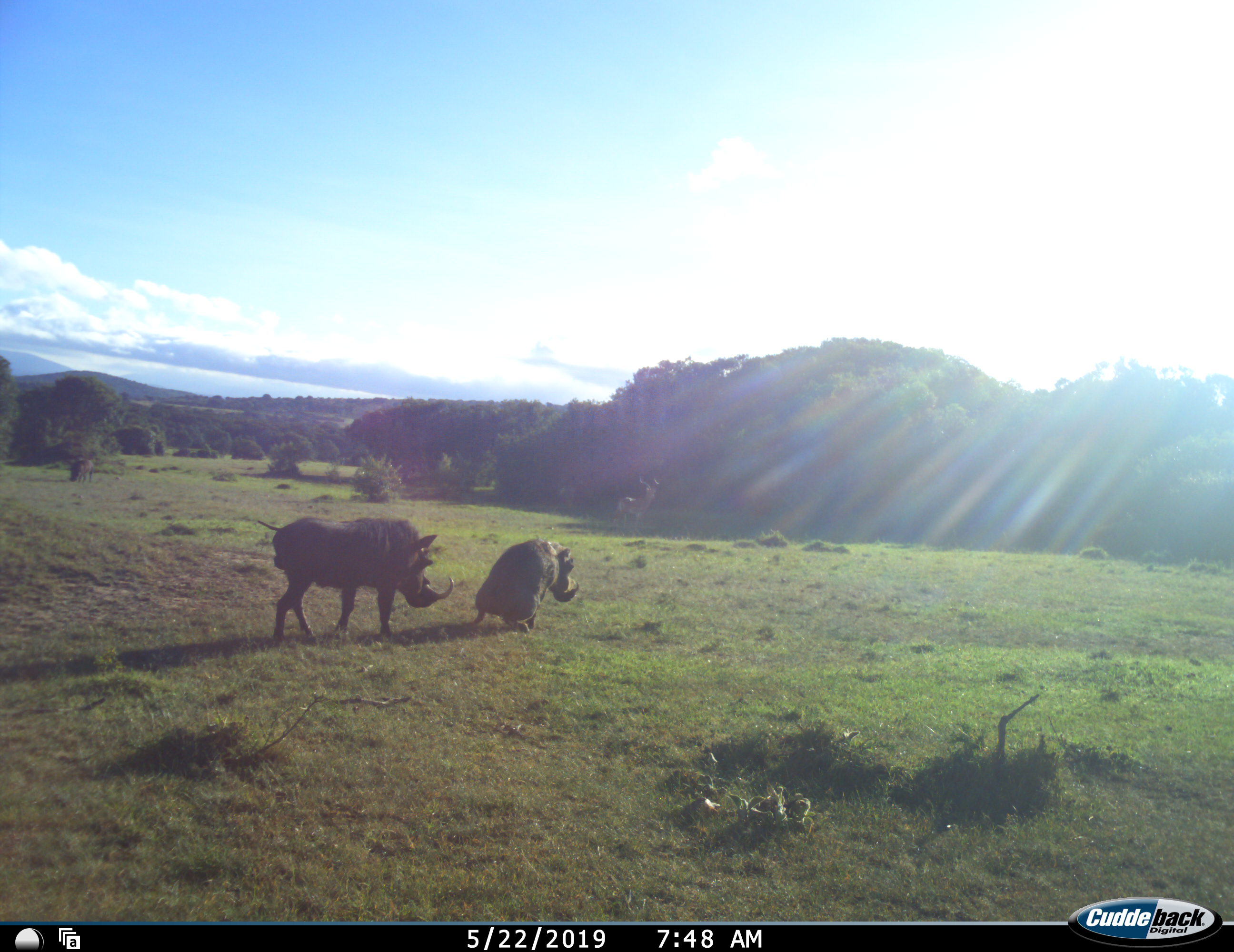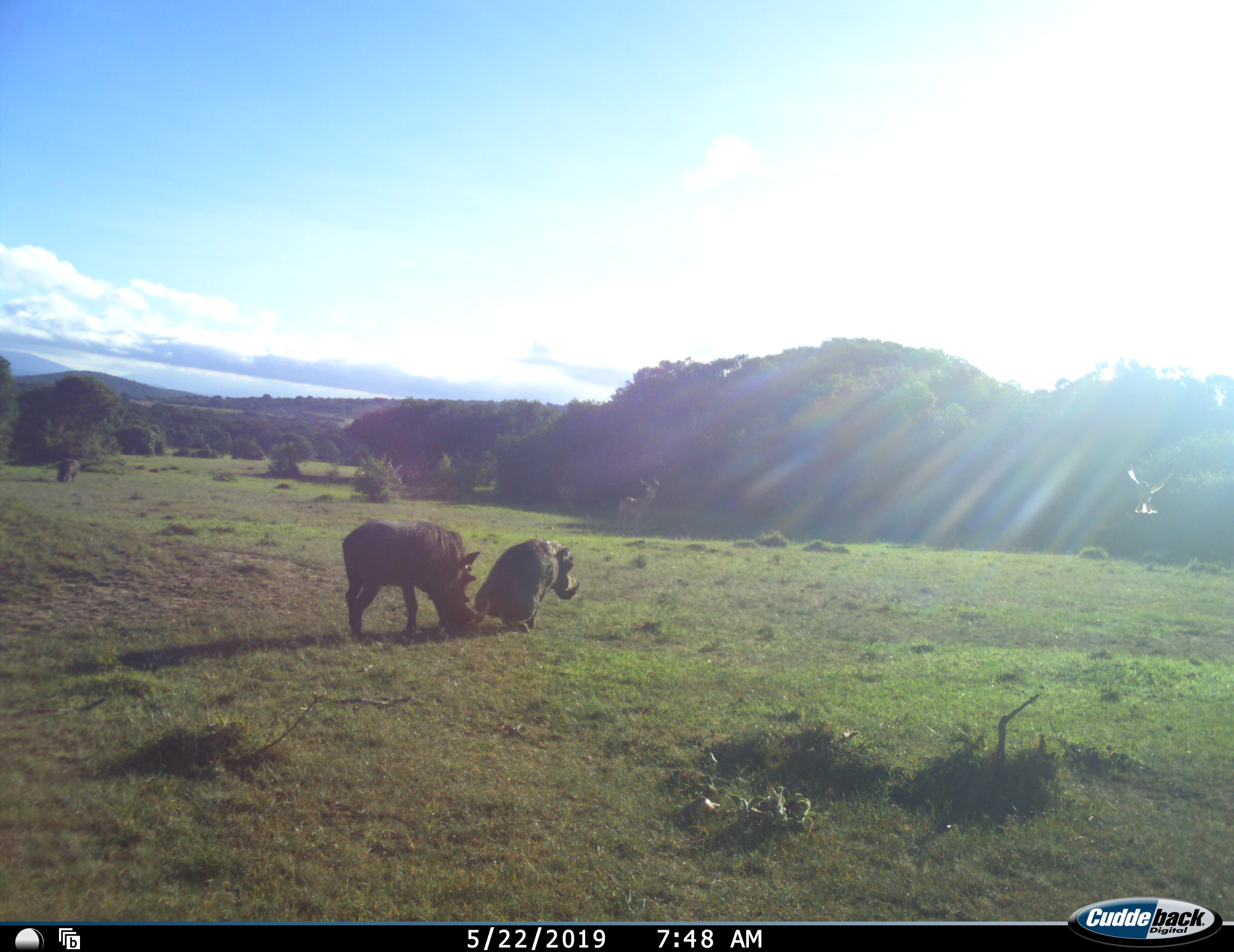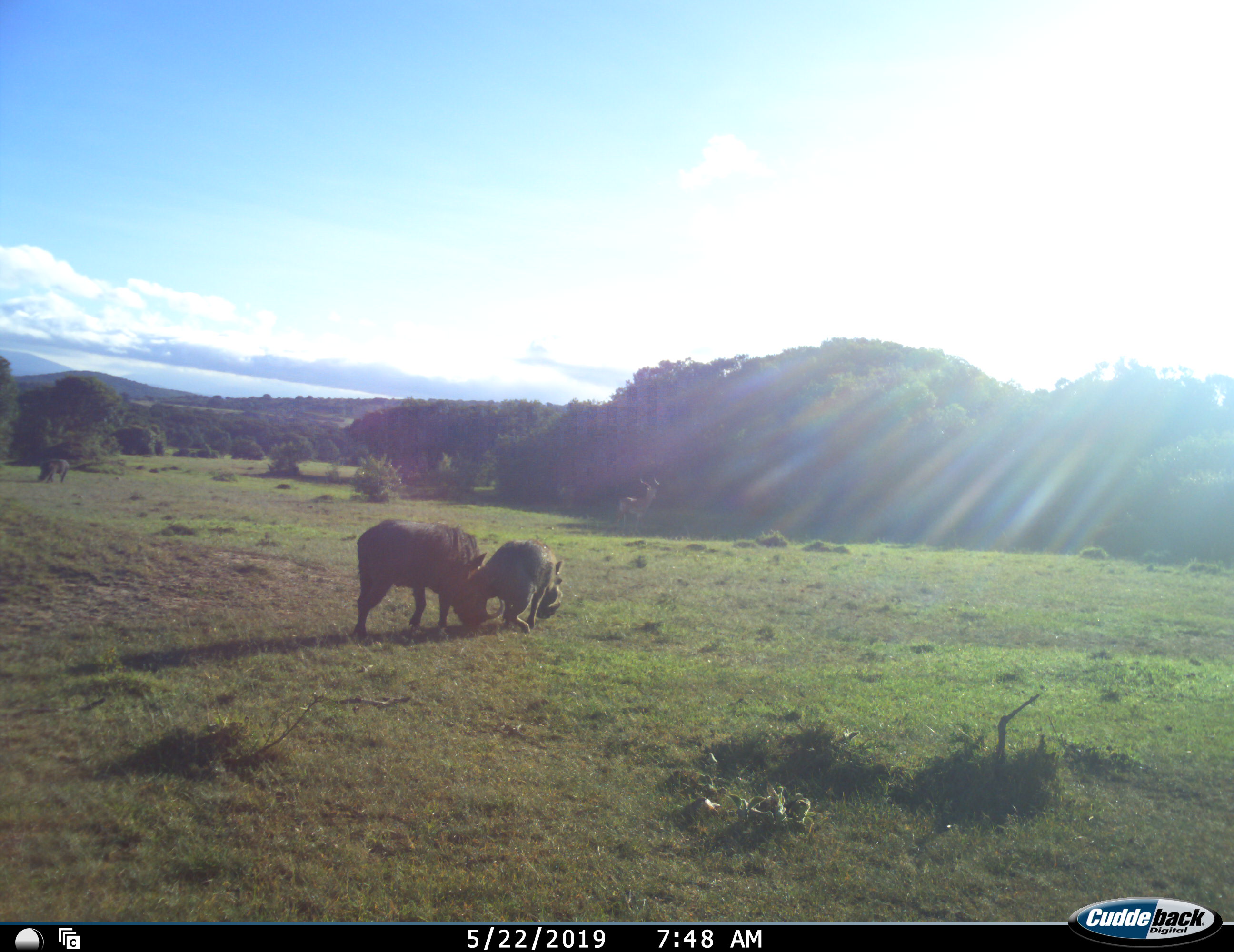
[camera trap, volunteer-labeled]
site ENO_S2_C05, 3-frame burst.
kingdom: Animalia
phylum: Chordata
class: Aves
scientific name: Aves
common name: bird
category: birdother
Birdother (bird) (Aves), count 1. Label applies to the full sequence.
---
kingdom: Animalia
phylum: Chordata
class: Mammalia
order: Artiodactyla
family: Suidae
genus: Phacochoerus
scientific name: Phacochoerus africanus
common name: warthog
Warthog (Phacochoerus africanus), count 3. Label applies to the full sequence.